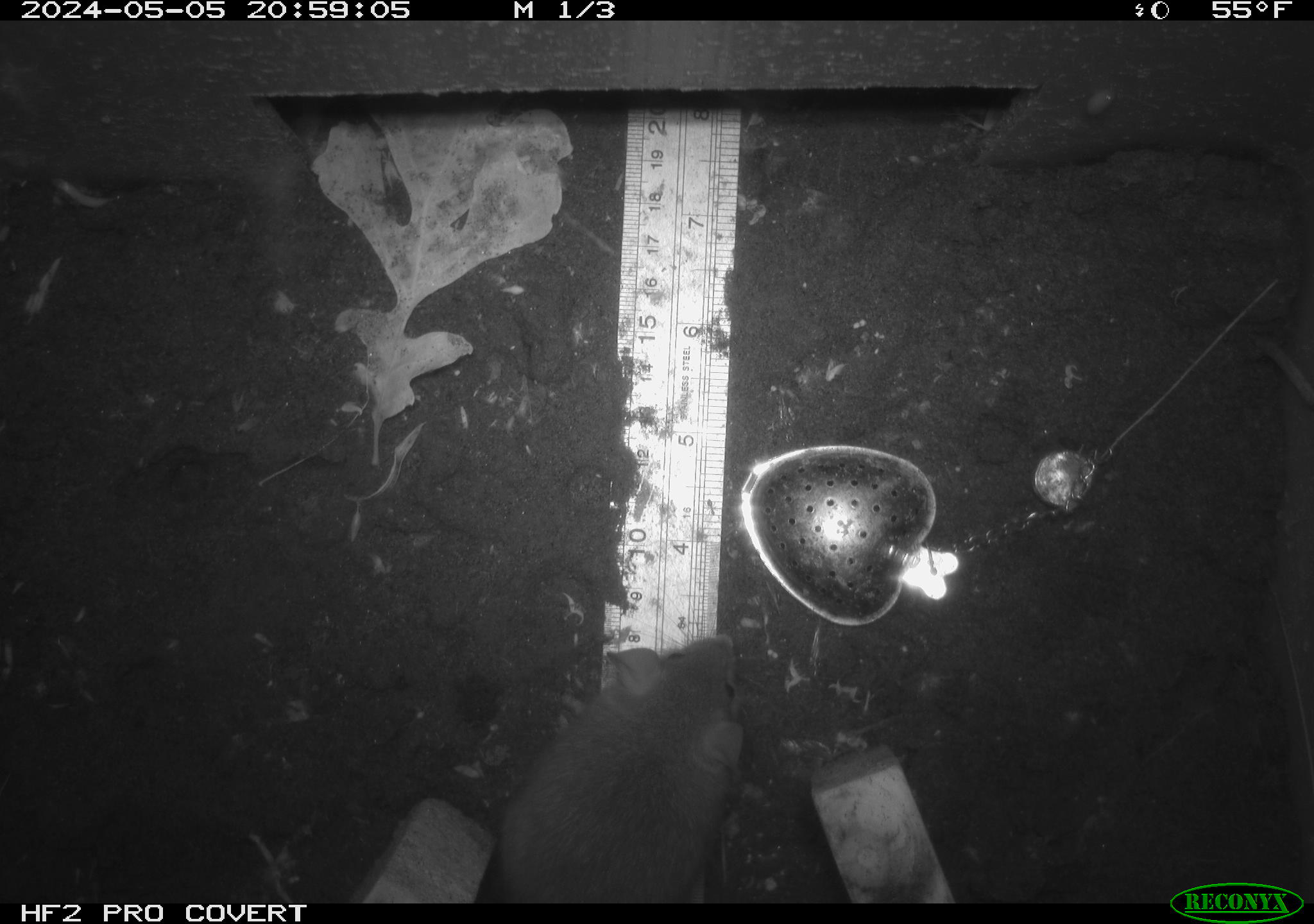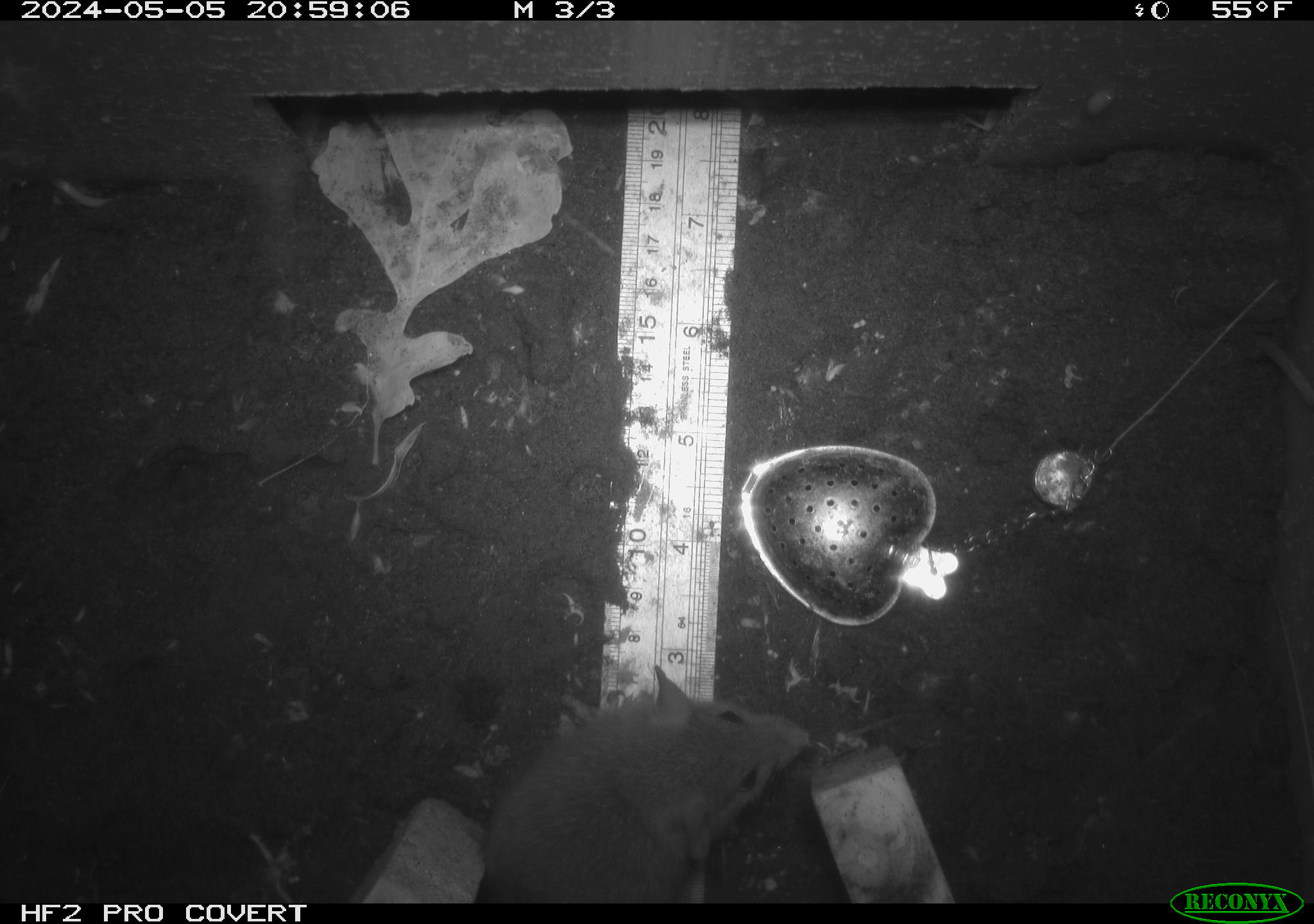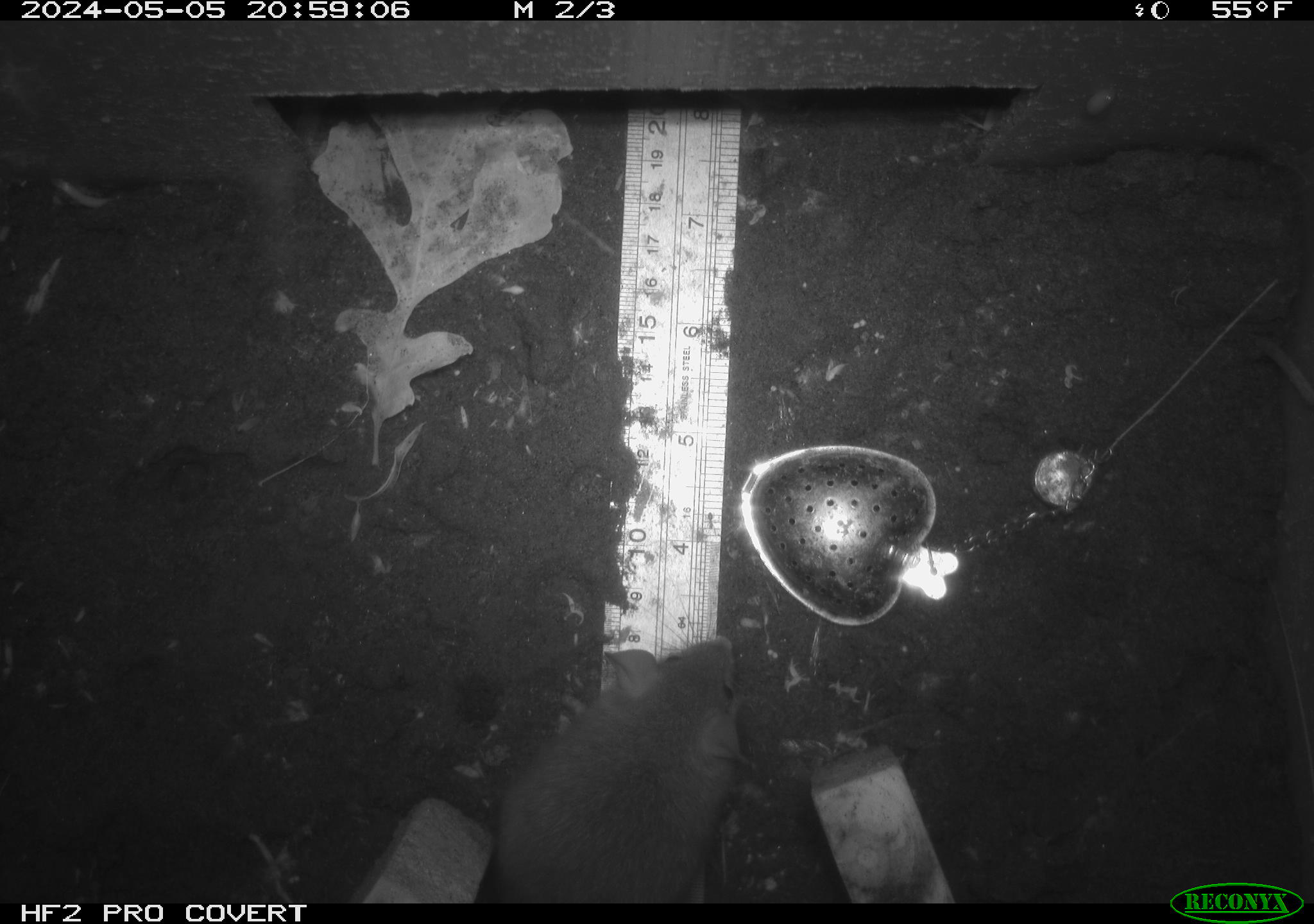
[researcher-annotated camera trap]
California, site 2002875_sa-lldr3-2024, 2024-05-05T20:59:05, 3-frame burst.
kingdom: Animalia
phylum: Chordata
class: Mammalia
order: Rodentia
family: Muridae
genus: Rattus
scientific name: Rattus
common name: rat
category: rattus species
Rattus species (rat) (Rattus).